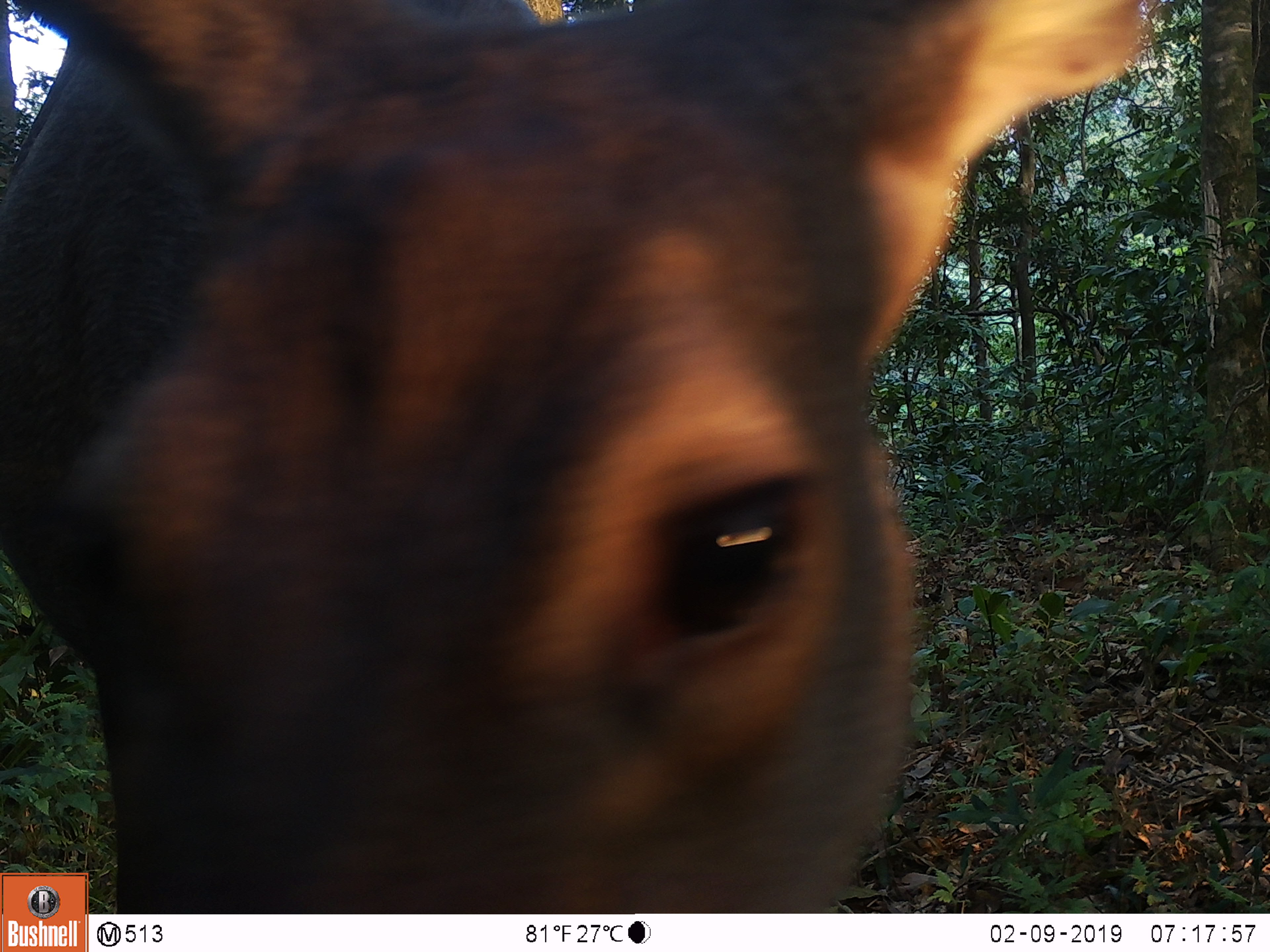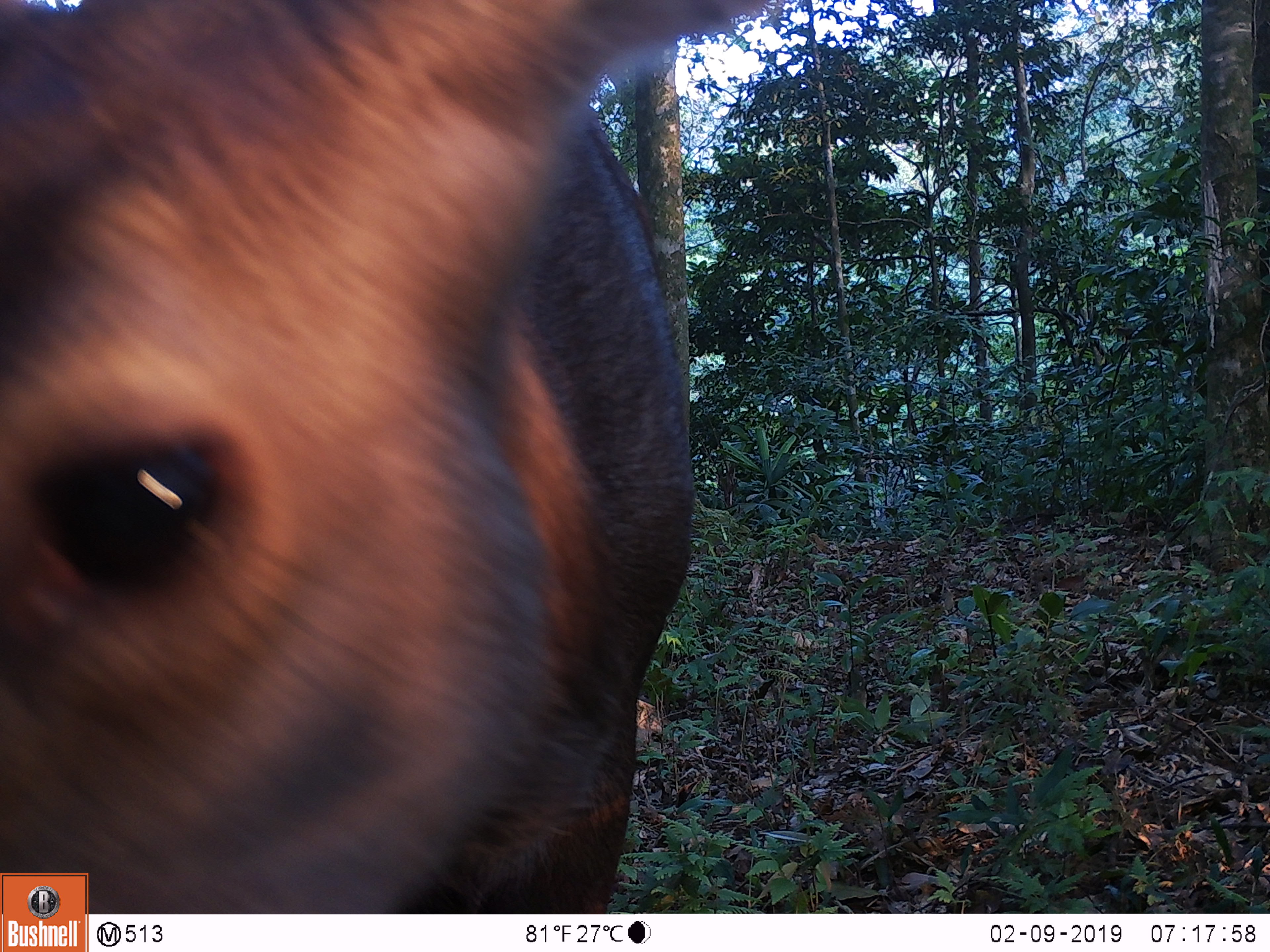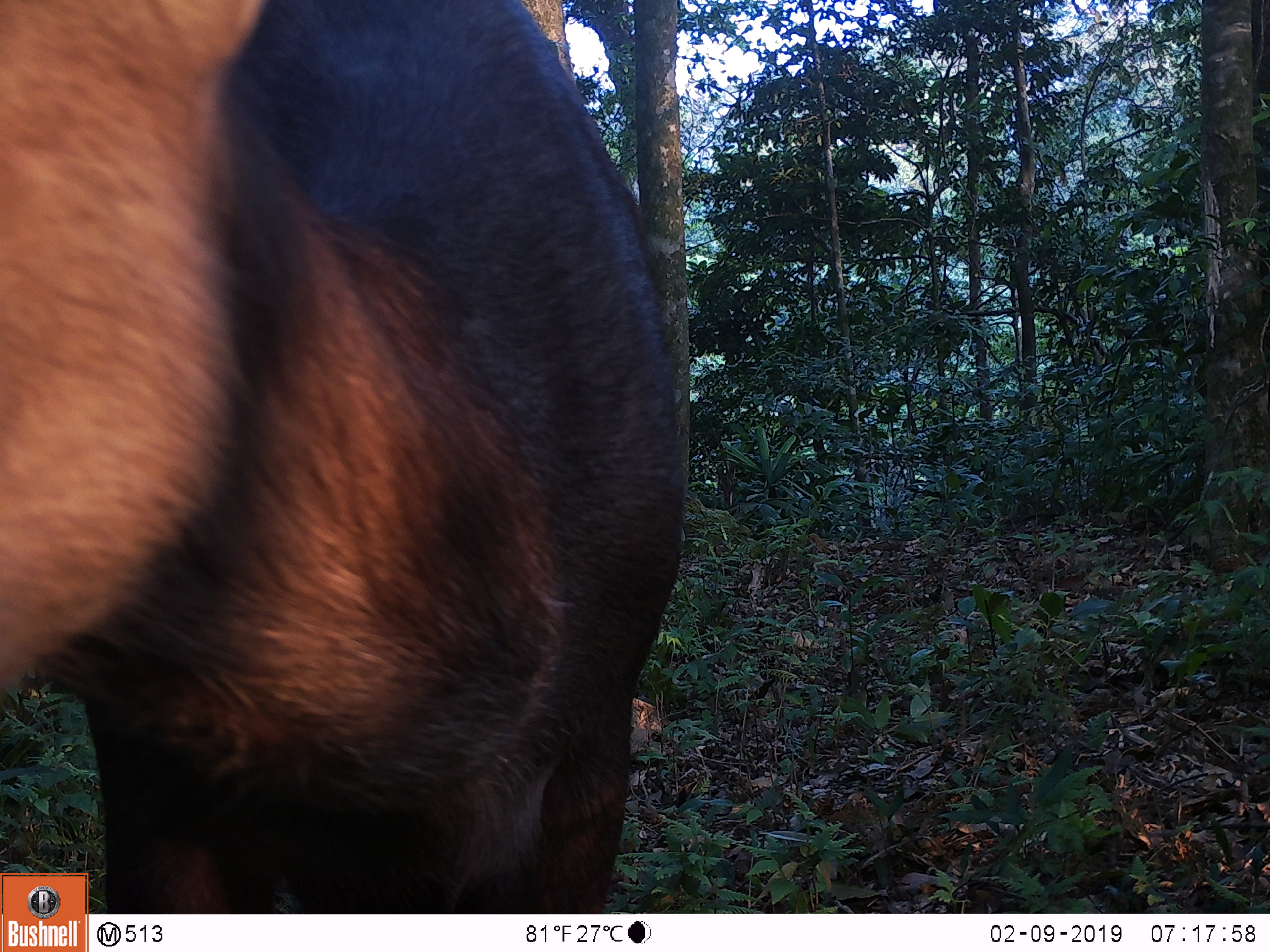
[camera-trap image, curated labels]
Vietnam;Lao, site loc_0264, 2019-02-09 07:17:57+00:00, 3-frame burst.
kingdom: Animalia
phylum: Chordata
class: Mammalia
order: Artiodactyla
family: Cervidae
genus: Rusa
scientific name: Rusa unicolor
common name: sambar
Sambar (Rusa unicolor). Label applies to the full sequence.